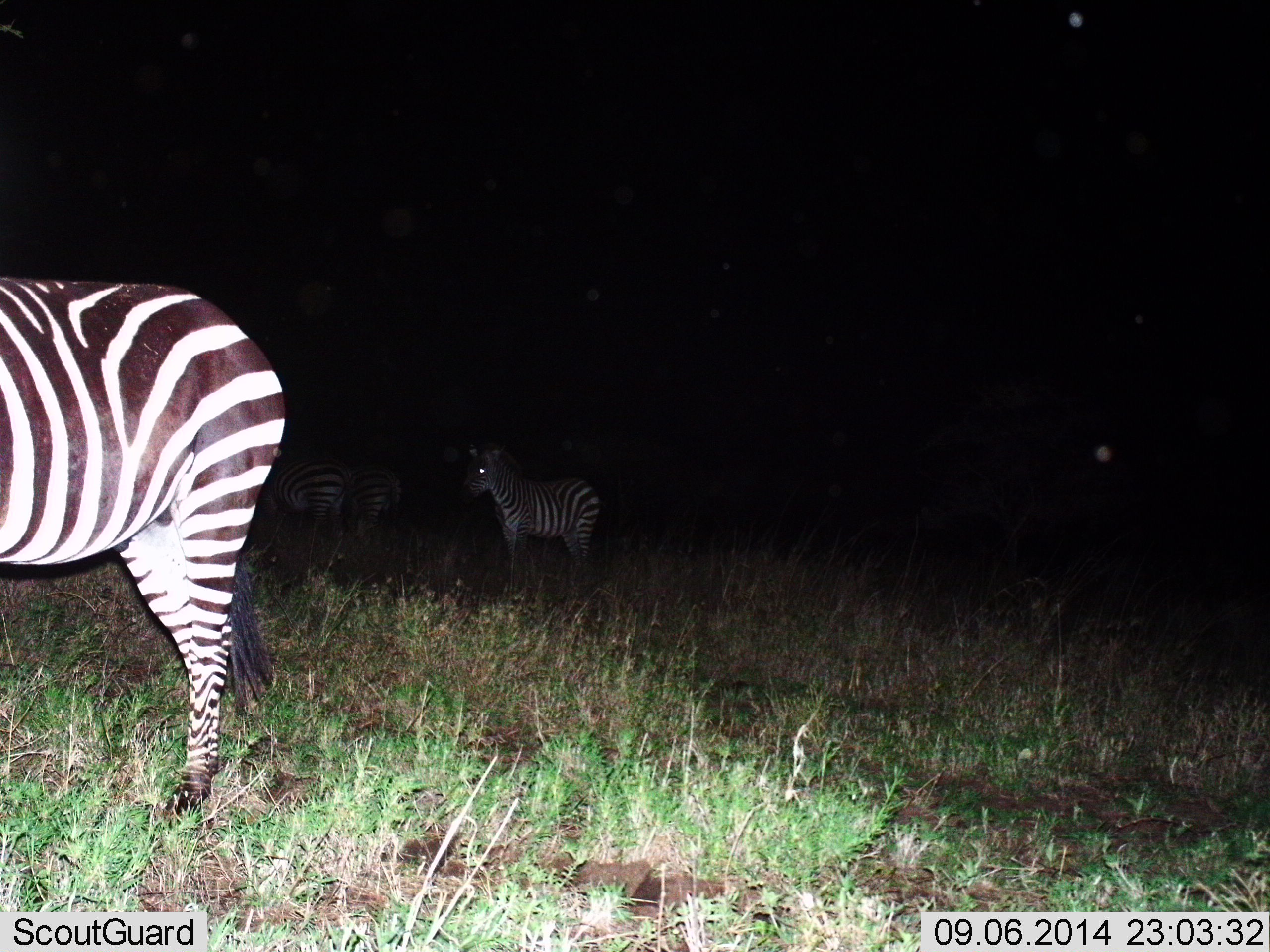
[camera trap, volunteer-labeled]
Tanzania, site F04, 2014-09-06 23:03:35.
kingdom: Animalia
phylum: Chordata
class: Mammalia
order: Perissodactyla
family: Equidae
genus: Equus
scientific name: Equus quagga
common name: plains zebra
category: zebra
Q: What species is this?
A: Zebra (plains zebra) (Equus quagga).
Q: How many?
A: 4.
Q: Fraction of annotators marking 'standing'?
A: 100%.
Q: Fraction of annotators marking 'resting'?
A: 0%.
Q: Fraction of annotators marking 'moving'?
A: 0%.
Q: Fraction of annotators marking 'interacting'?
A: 0%.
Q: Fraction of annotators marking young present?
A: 0%.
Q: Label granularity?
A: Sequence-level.